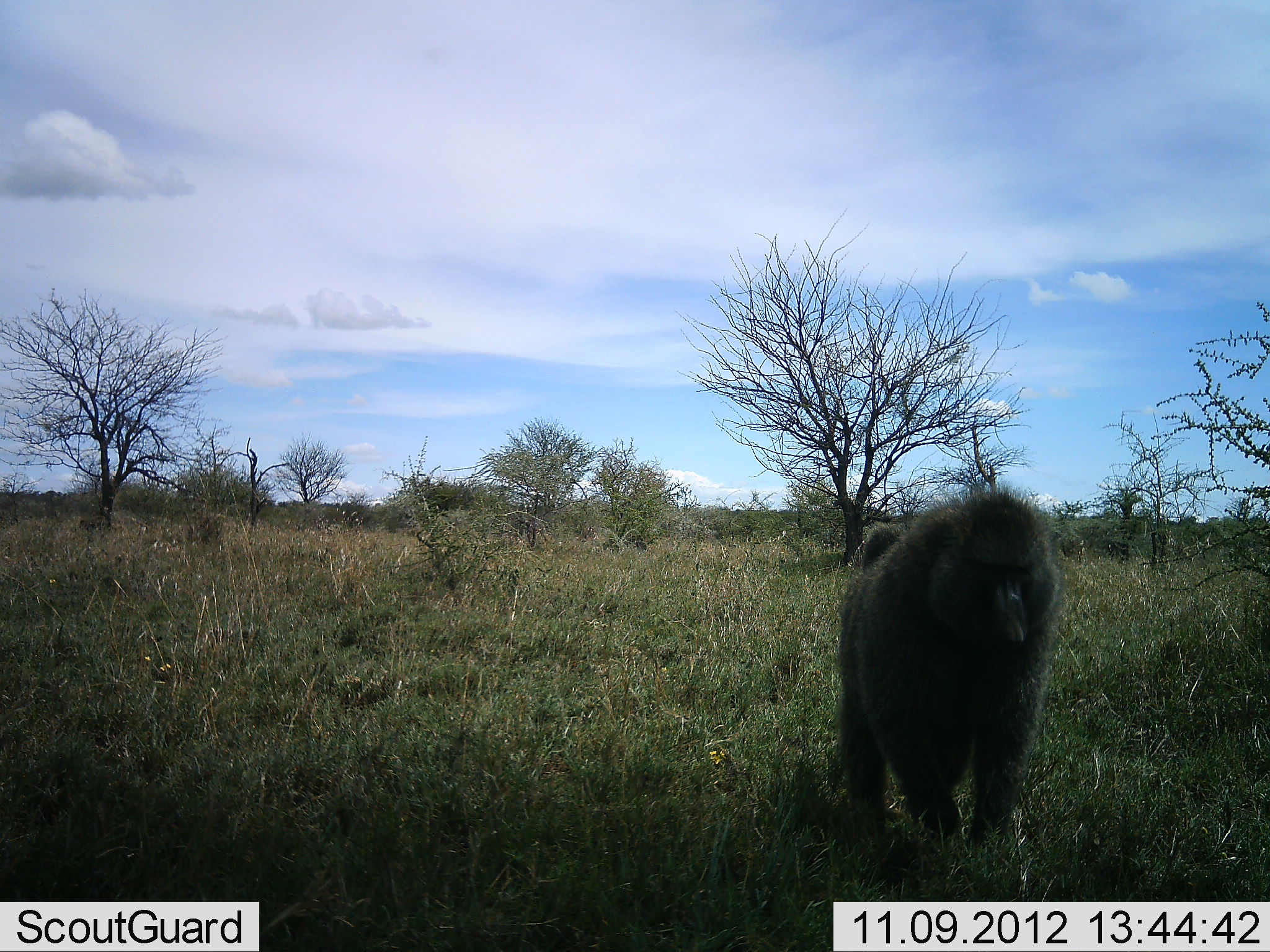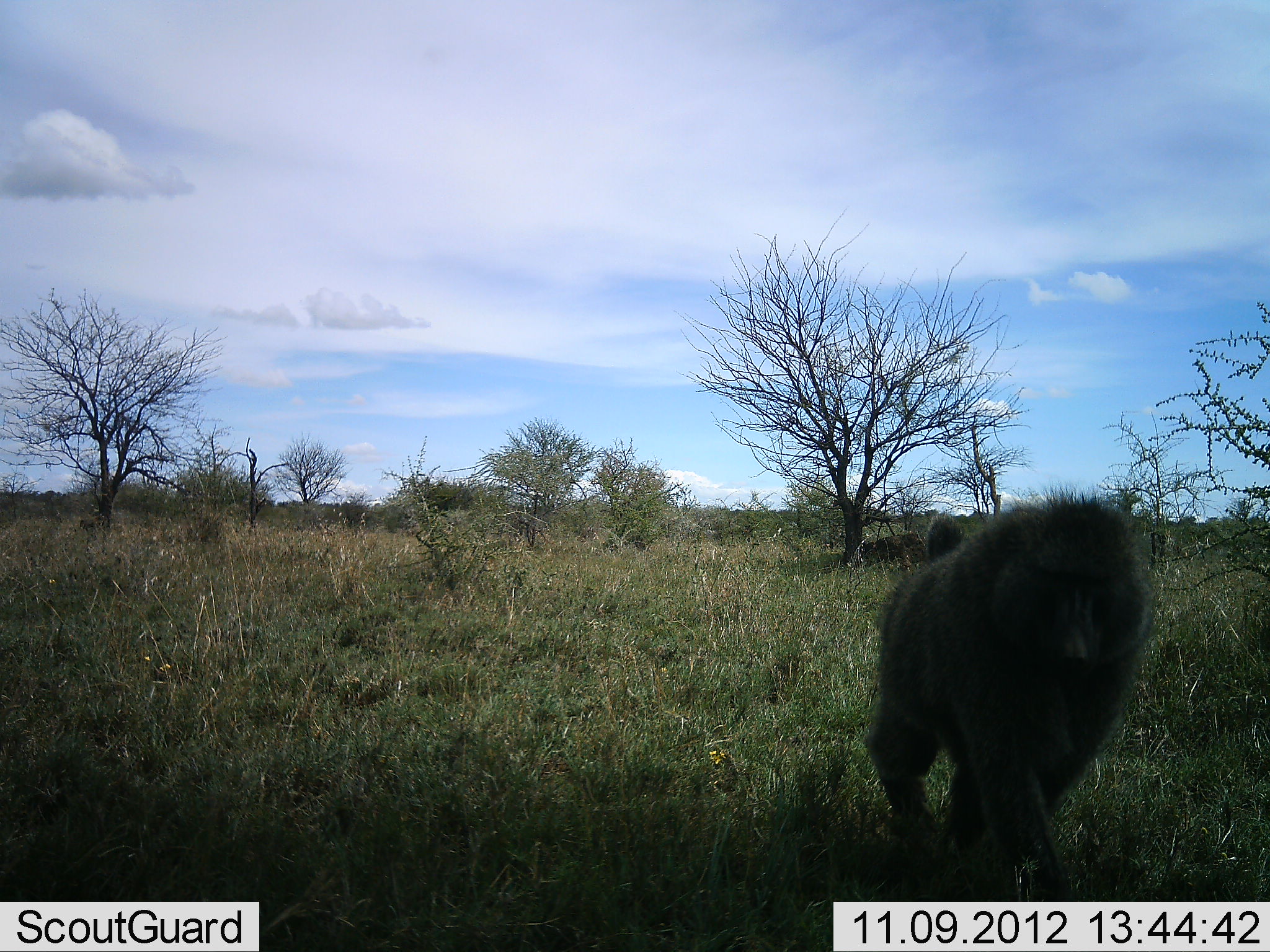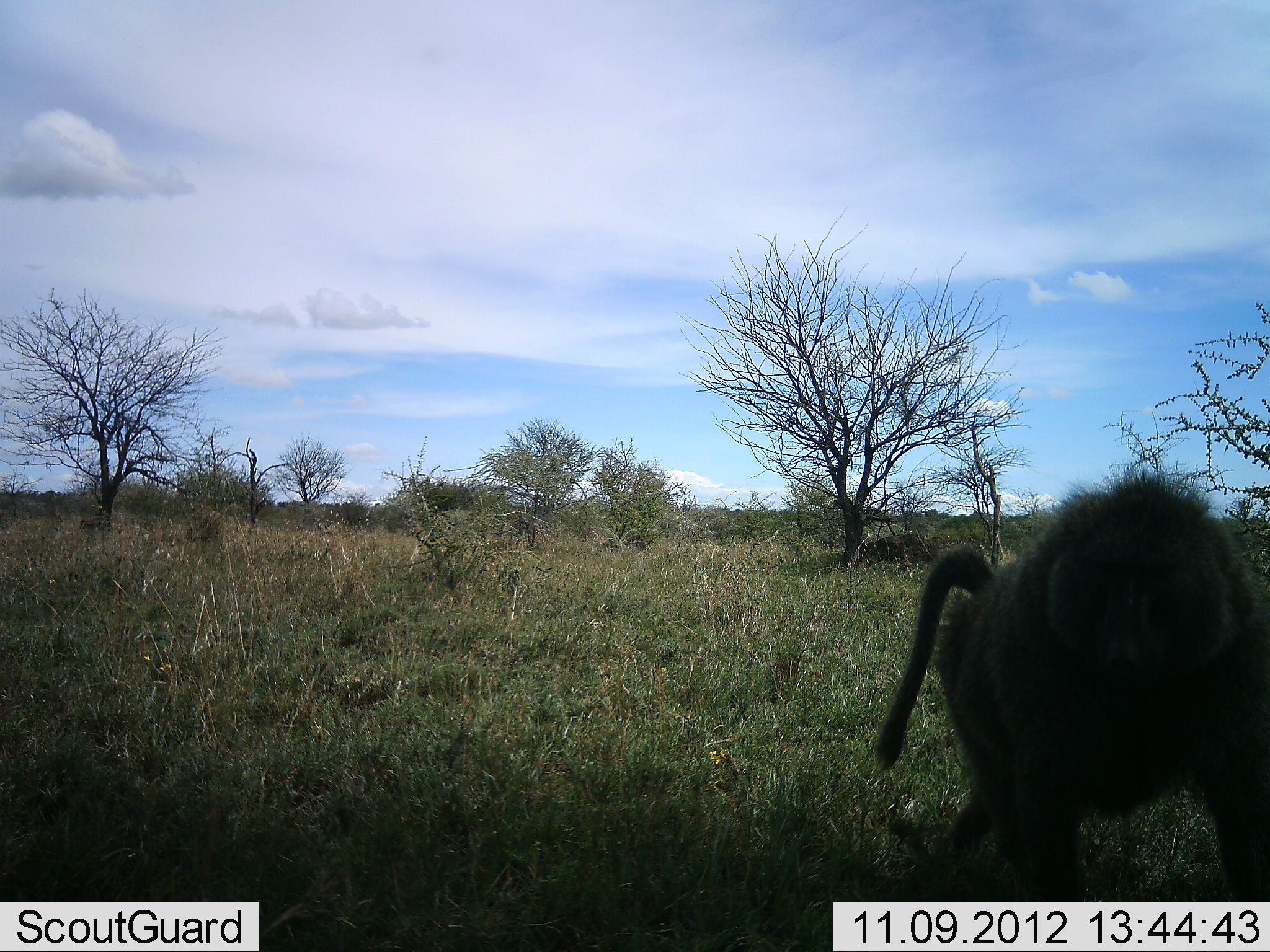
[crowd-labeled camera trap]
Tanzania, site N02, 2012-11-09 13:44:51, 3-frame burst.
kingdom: Animalia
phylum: Chordata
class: Mammalia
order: Primates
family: Cercopithecidae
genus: Papio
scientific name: Papio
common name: baboon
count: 1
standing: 0%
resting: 0%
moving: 100%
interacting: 0%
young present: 0%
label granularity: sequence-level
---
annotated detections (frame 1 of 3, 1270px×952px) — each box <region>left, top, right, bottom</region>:
animal: <region>835, 485, 1060, 883</region>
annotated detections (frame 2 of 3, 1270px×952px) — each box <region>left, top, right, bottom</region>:
animal: <region>868, 488, 1155, 901</region>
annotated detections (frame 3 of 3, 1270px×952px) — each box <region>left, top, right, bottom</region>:
animal: <region>870, 466, 1270, 902</region>